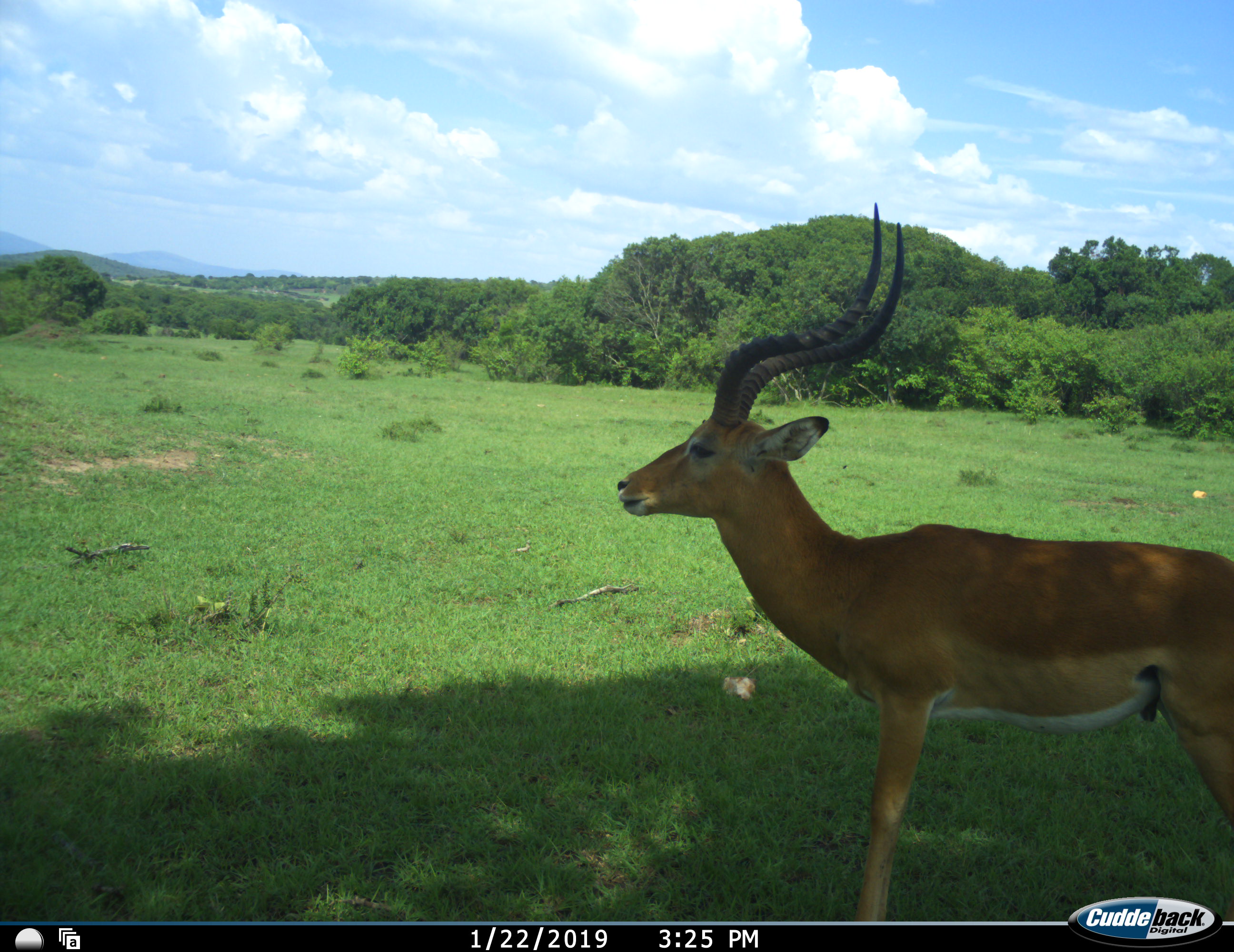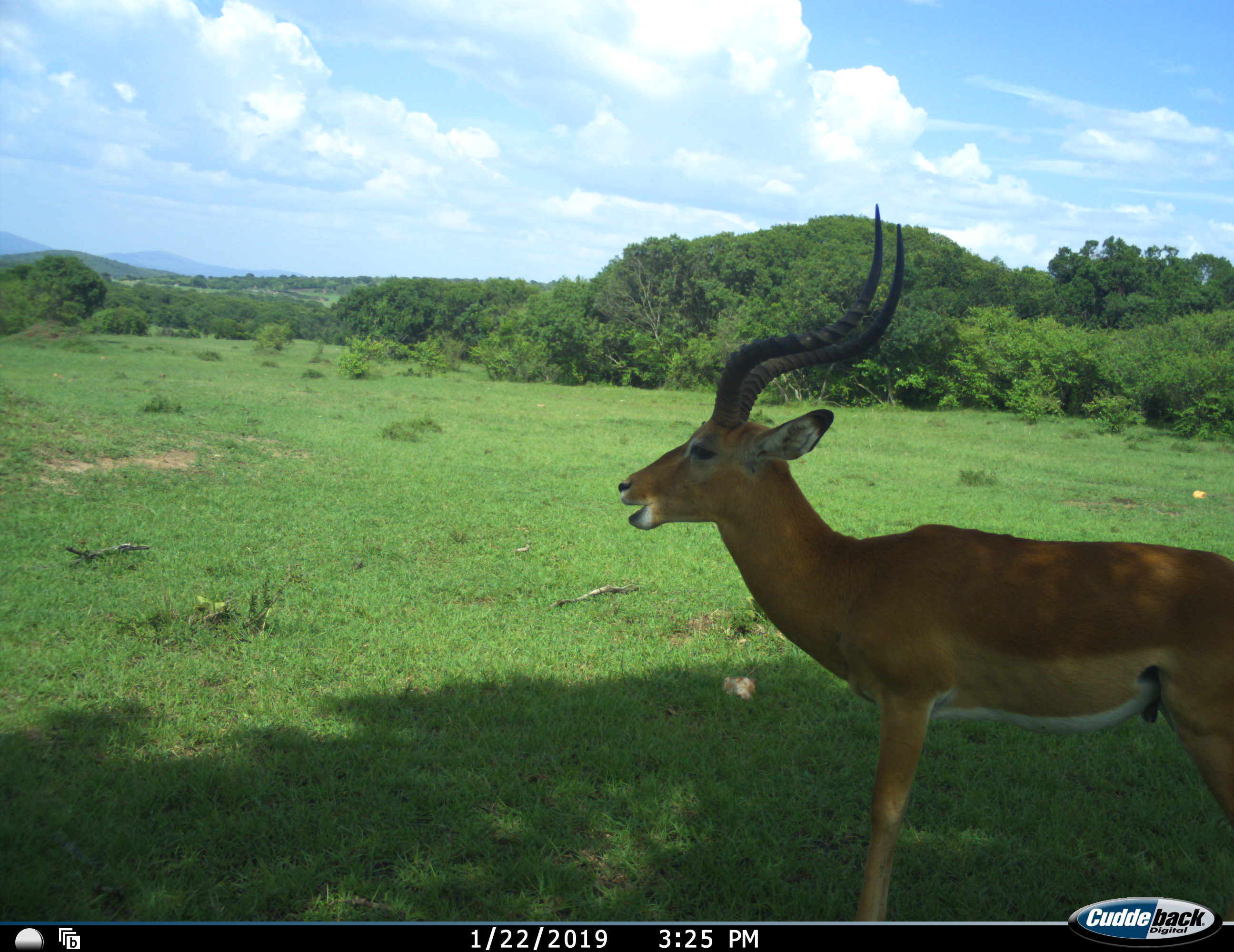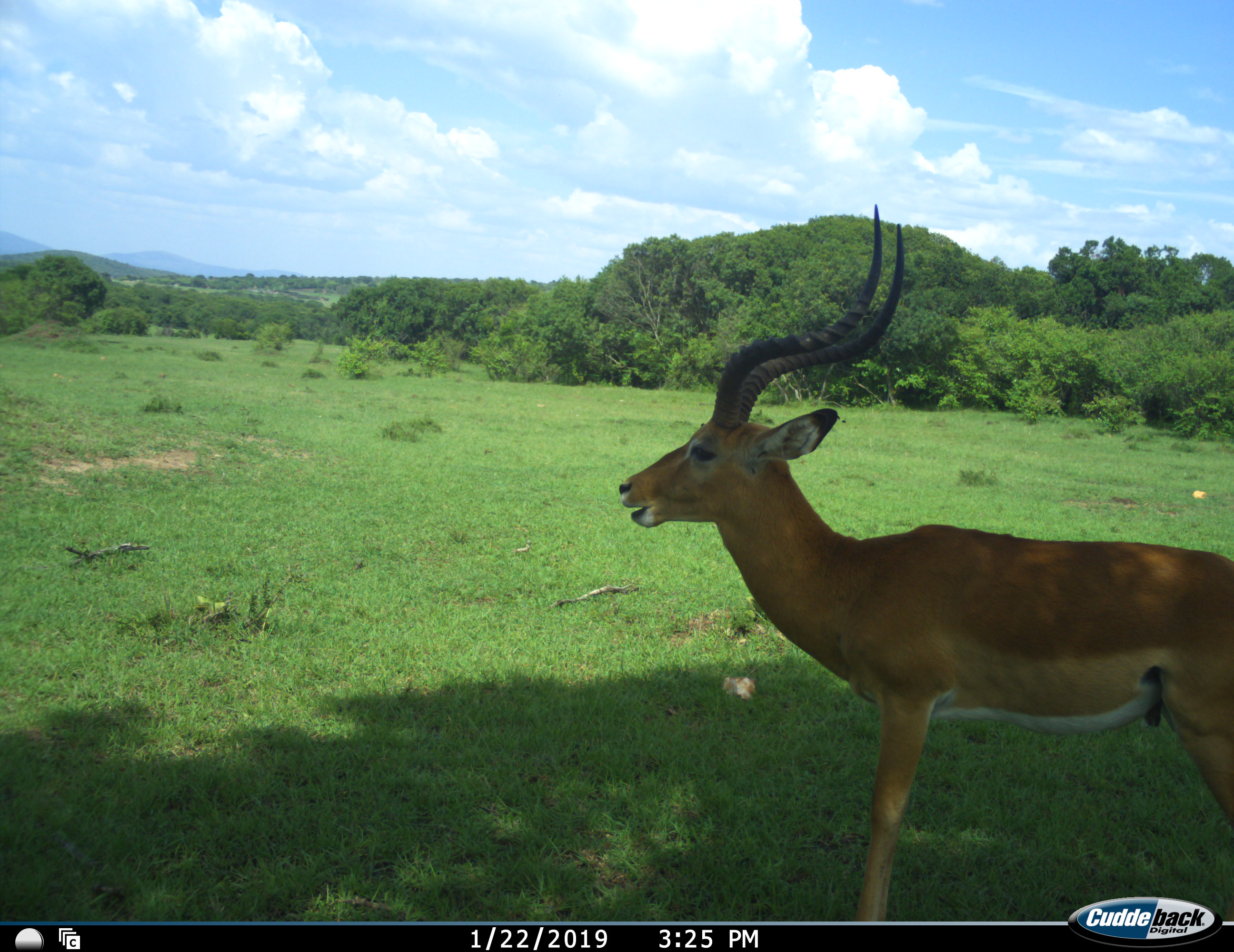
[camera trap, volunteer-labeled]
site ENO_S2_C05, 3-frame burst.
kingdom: Animalia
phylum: Chordata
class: Mammalia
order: Artiodactyla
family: Bovidae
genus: Aepyceros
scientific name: Aepyceros melampus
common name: impala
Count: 1.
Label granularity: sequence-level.